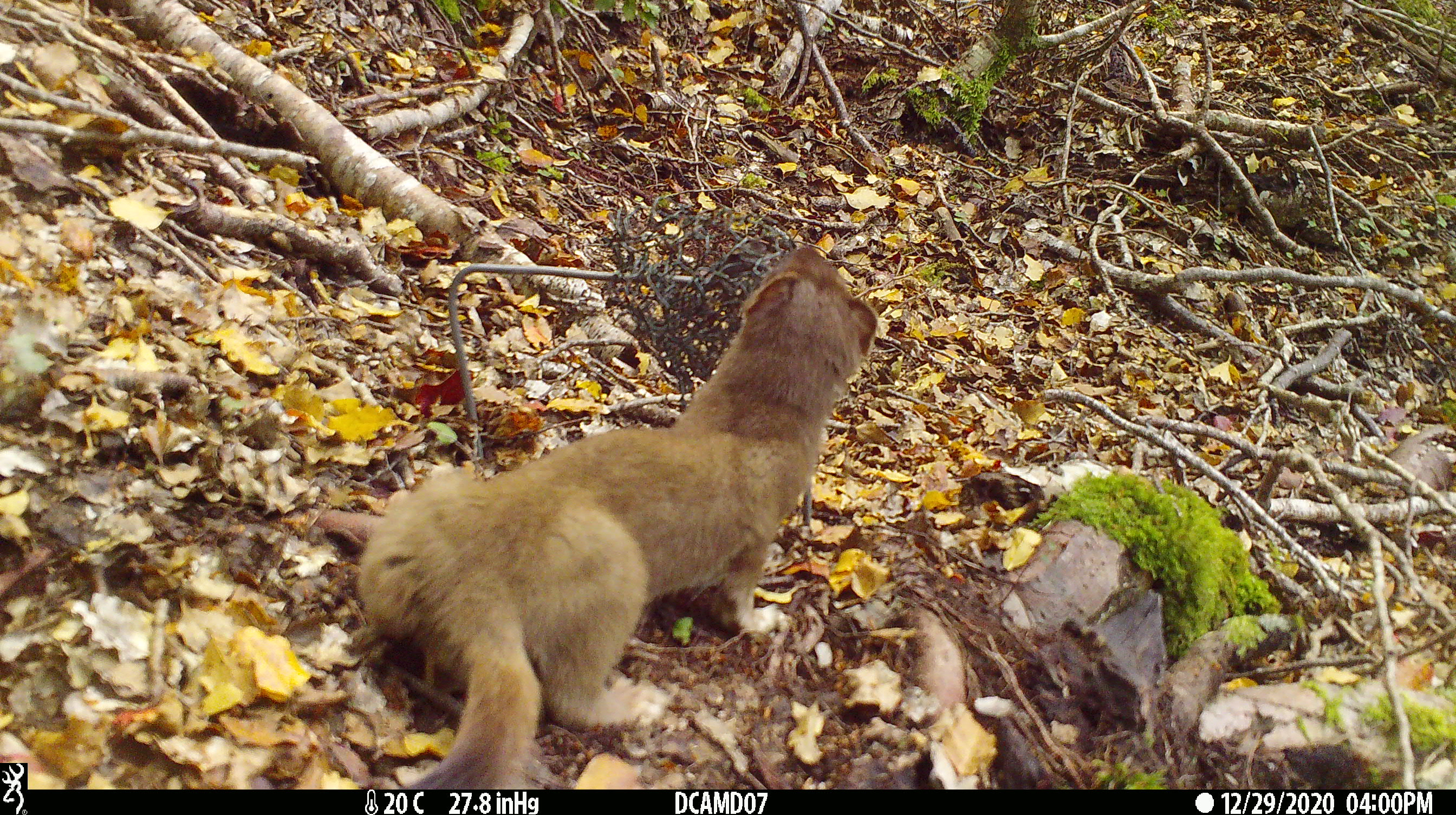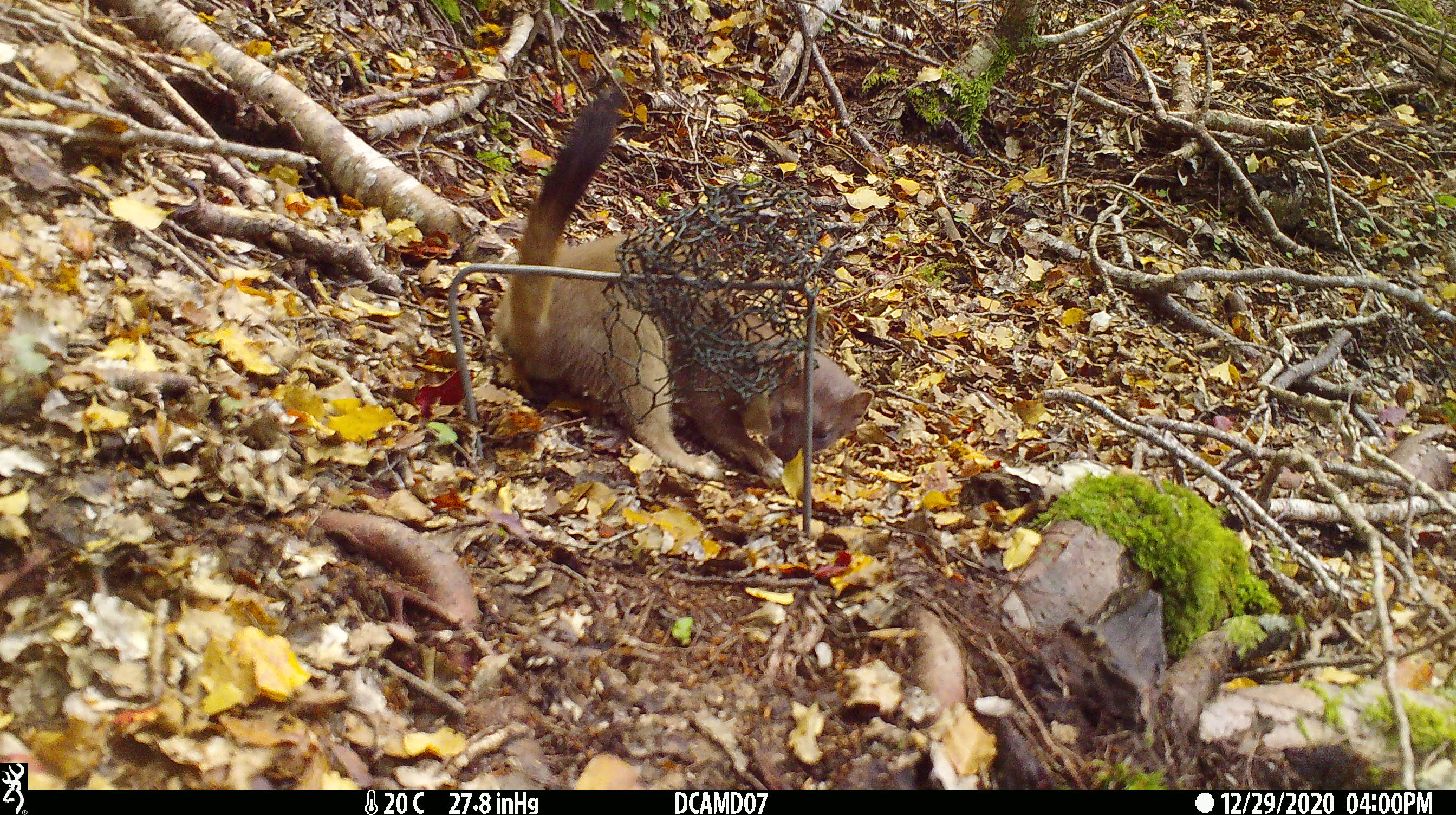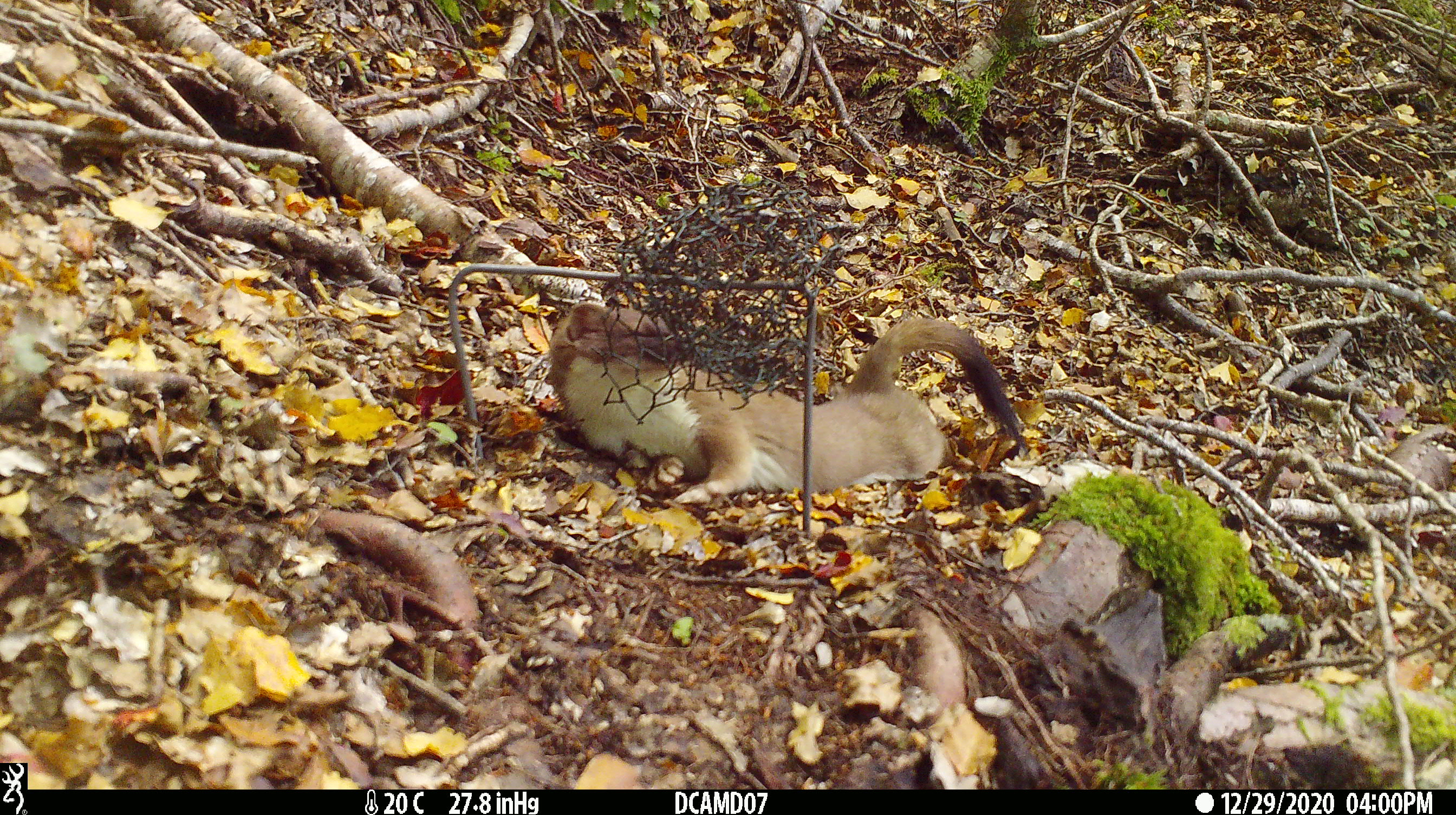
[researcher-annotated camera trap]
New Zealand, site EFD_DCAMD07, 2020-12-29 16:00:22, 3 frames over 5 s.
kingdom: Animalia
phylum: Chordata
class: Mammalia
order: Carnivora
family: Mustelidae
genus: Mustela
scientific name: Mustela erminea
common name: stoat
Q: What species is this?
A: Stoat (Mustela erminea).